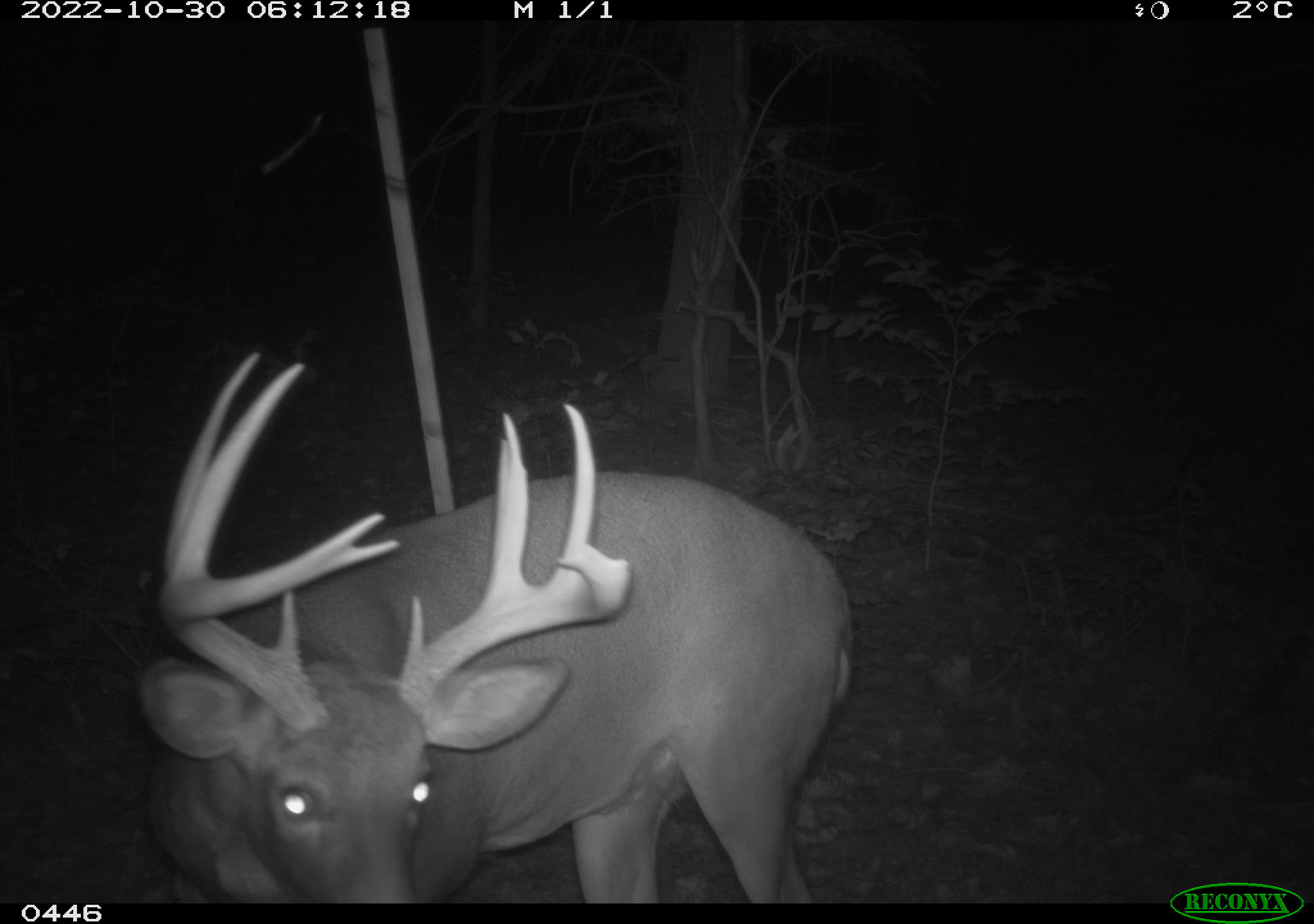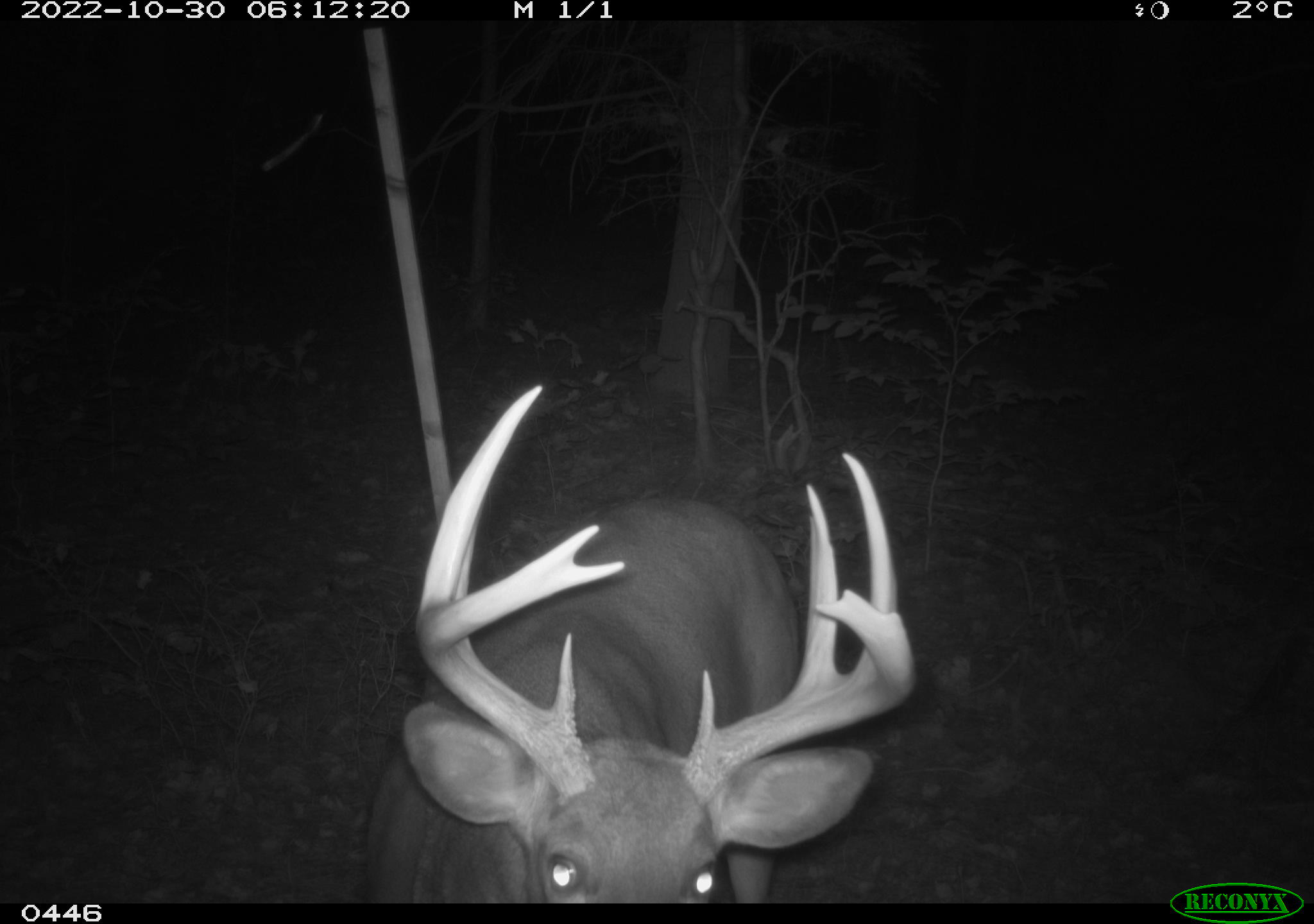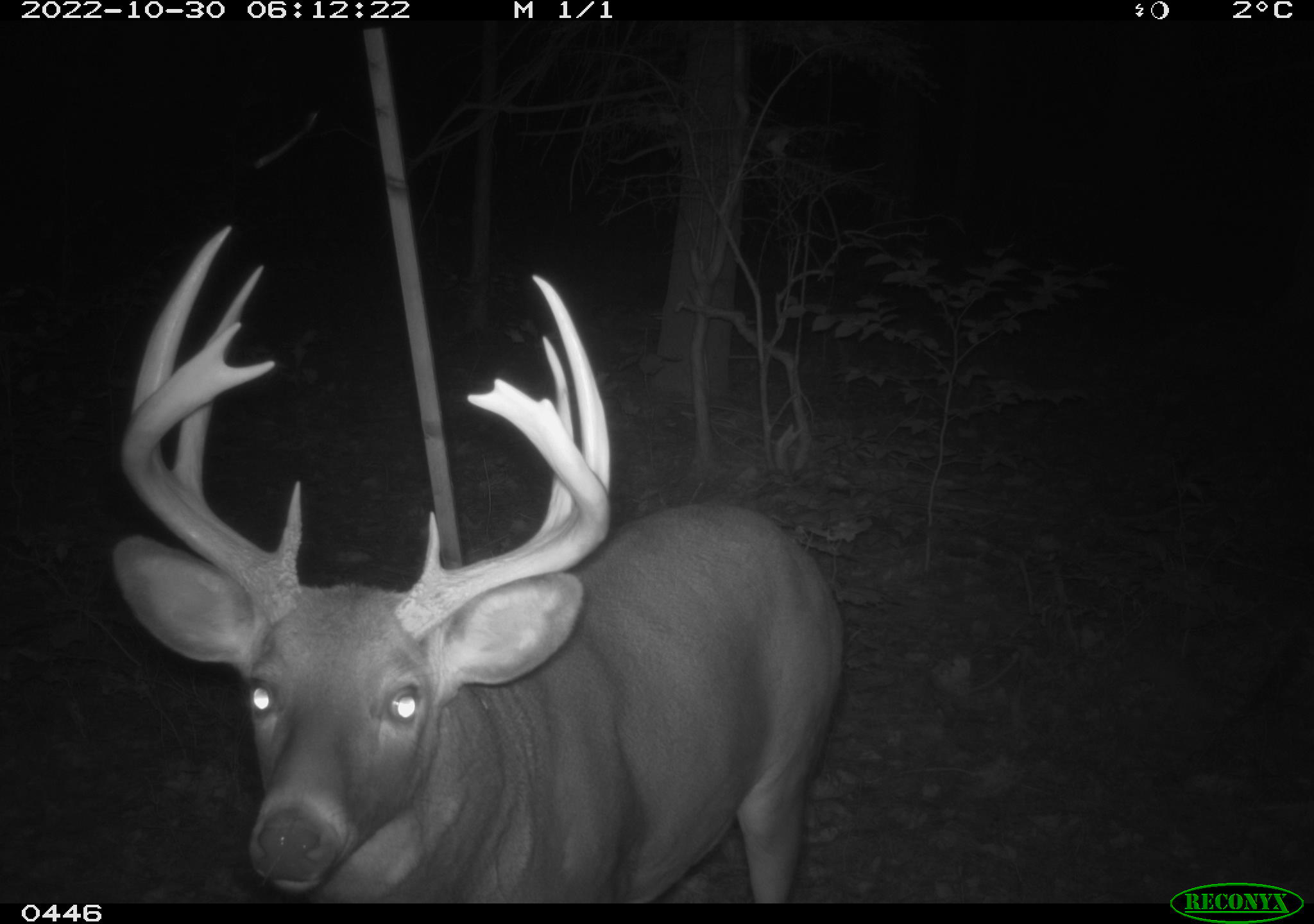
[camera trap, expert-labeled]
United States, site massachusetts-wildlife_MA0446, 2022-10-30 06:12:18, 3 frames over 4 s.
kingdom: Animalia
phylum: Chordata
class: Mammalia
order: Artiodactyla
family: Cervidae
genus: Odocoileus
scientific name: Odocoileus virginianus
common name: white-tailed deer